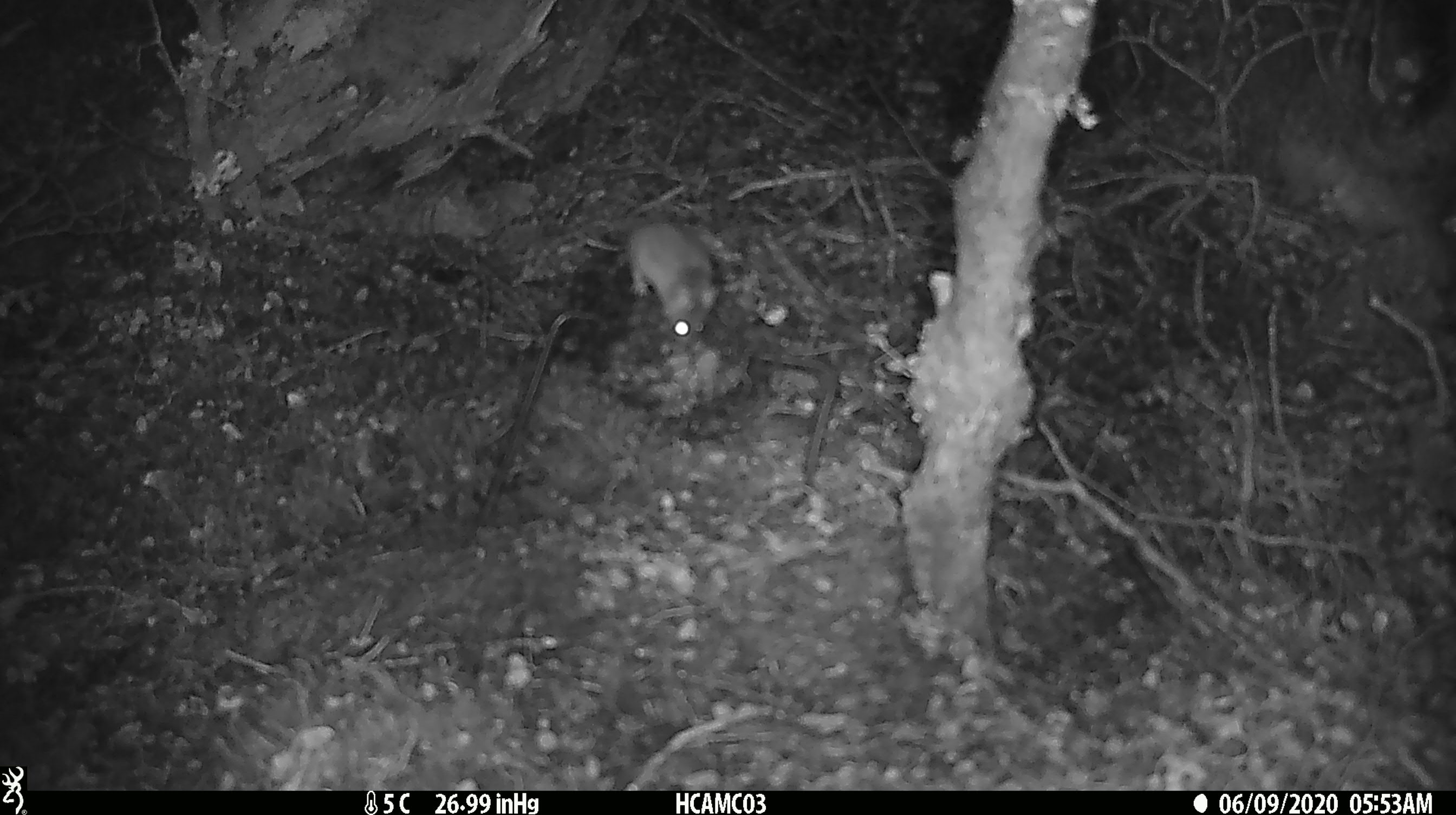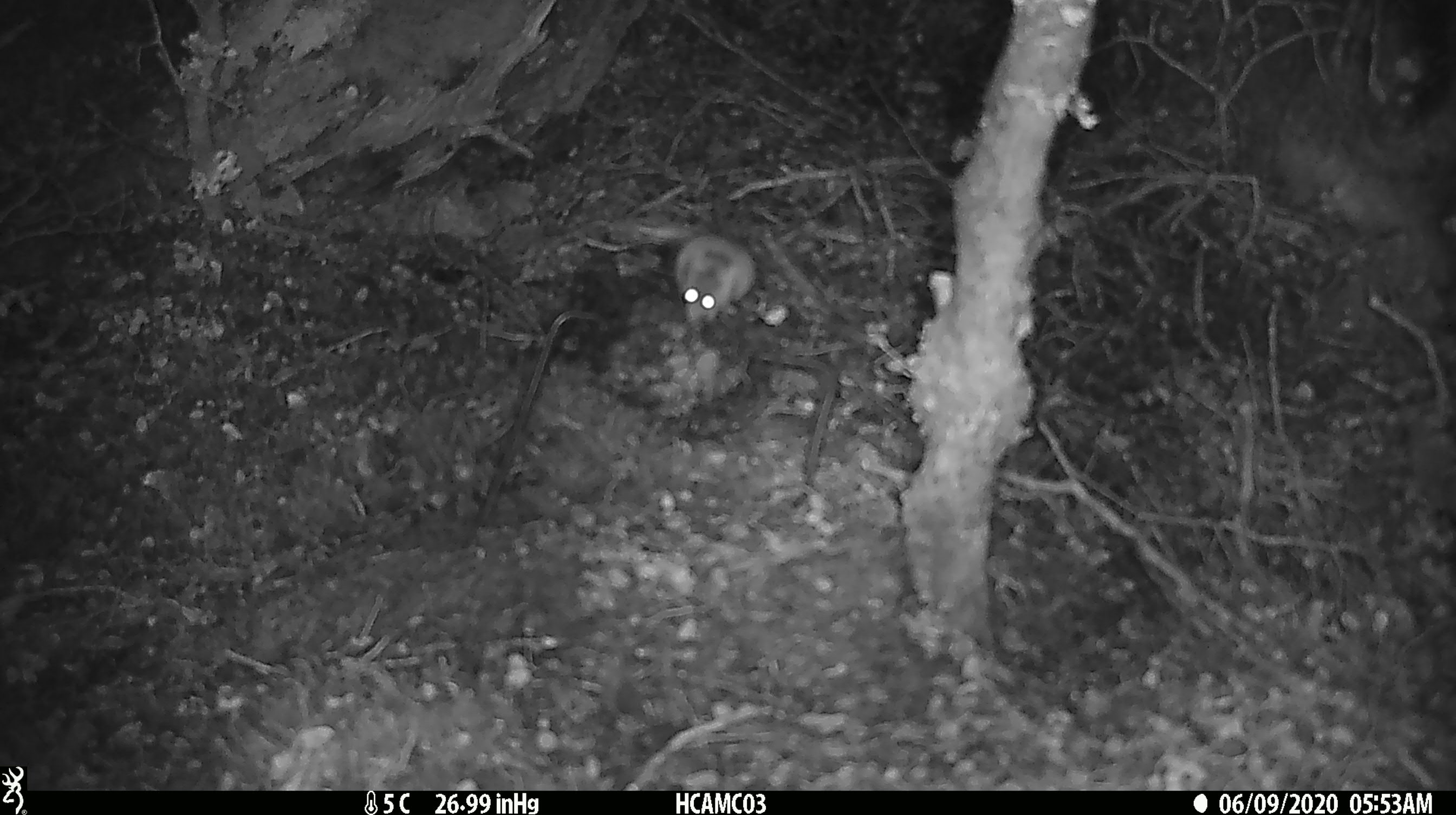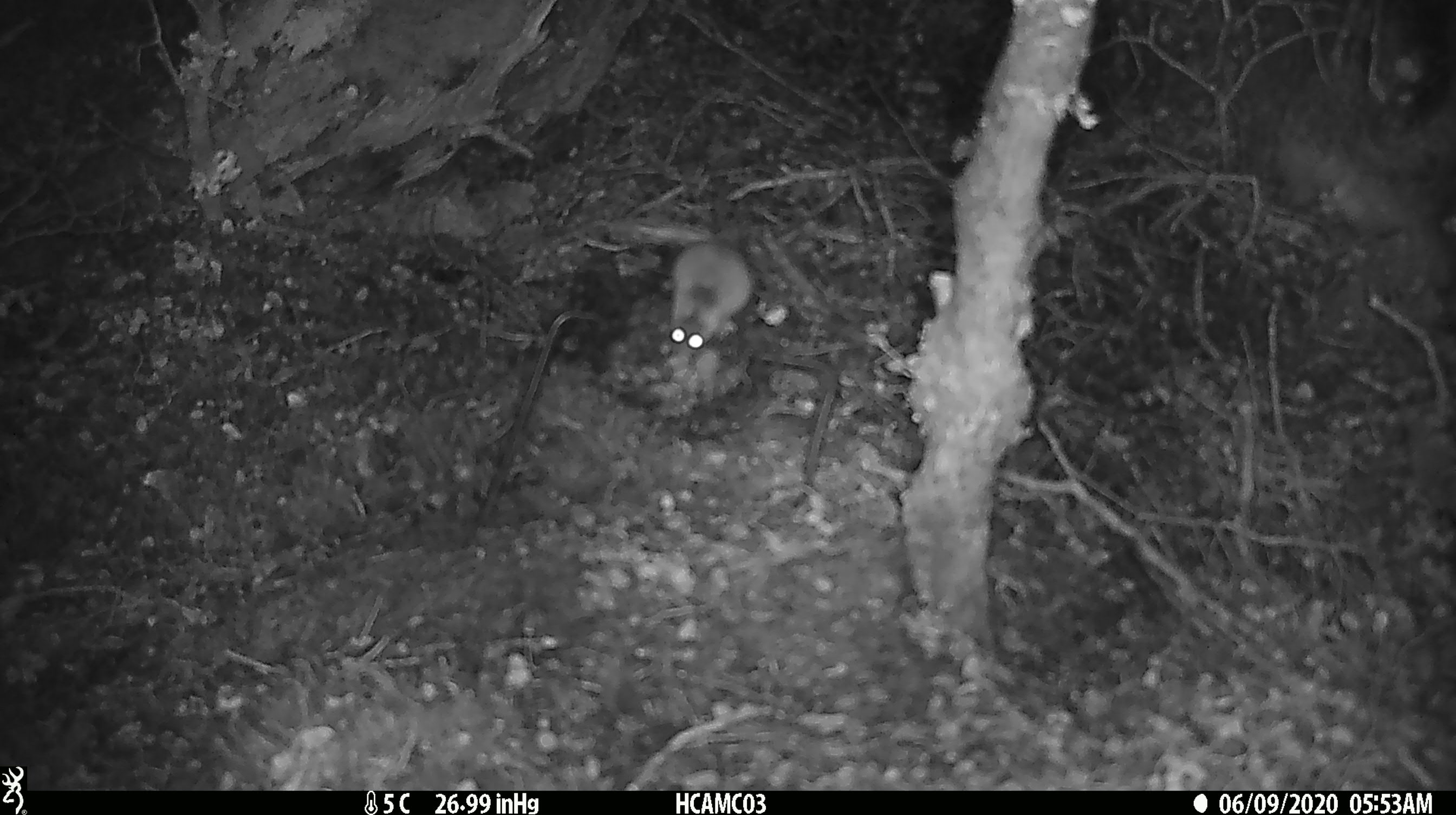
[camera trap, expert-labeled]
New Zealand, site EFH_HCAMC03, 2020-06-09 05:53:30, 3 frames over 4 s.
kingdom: Animalia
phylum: Chordata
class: Mammalia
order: Rodentia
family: Muridae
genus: Mus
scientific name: Mus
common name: mouse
Mouse (Mus).